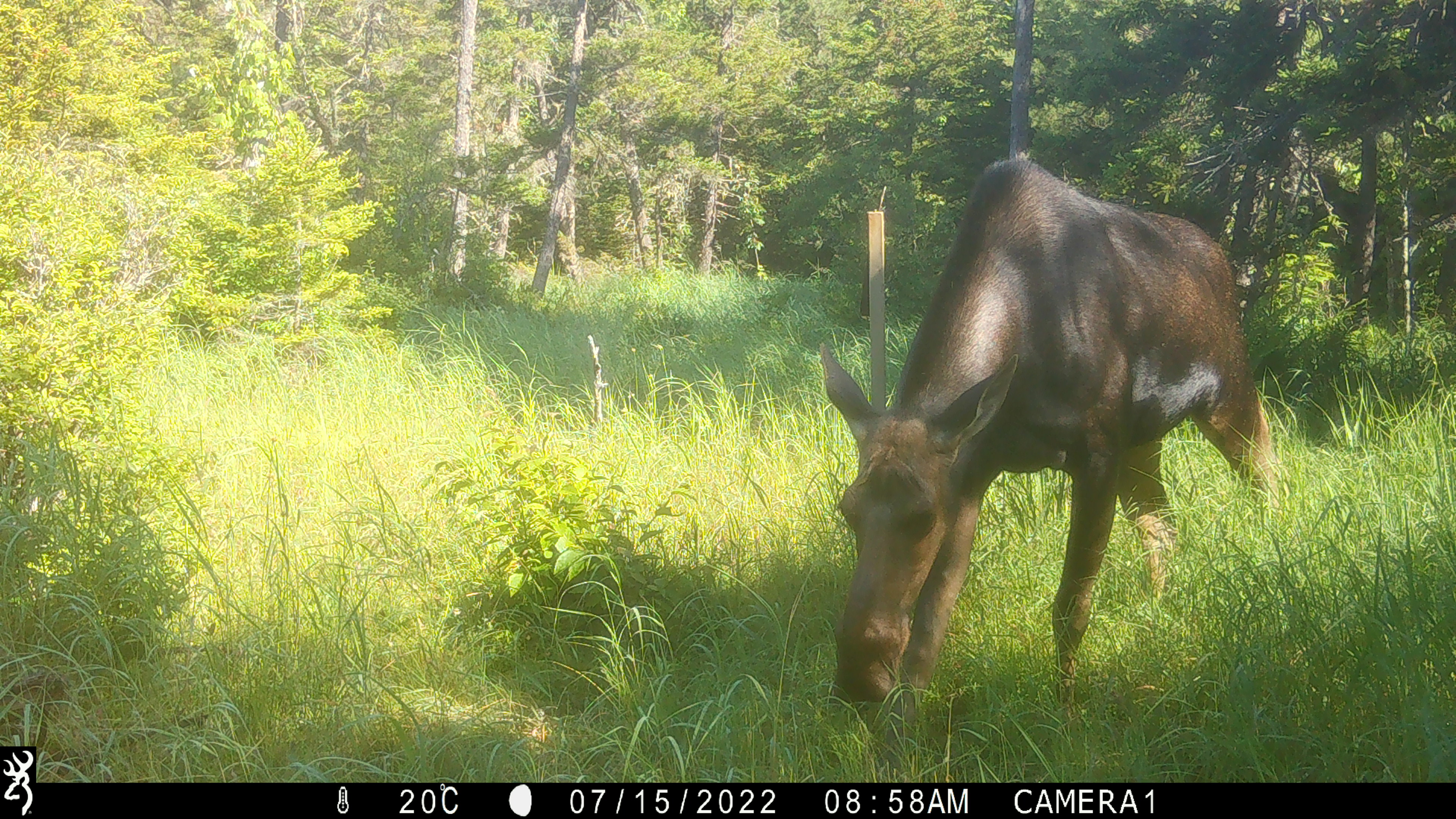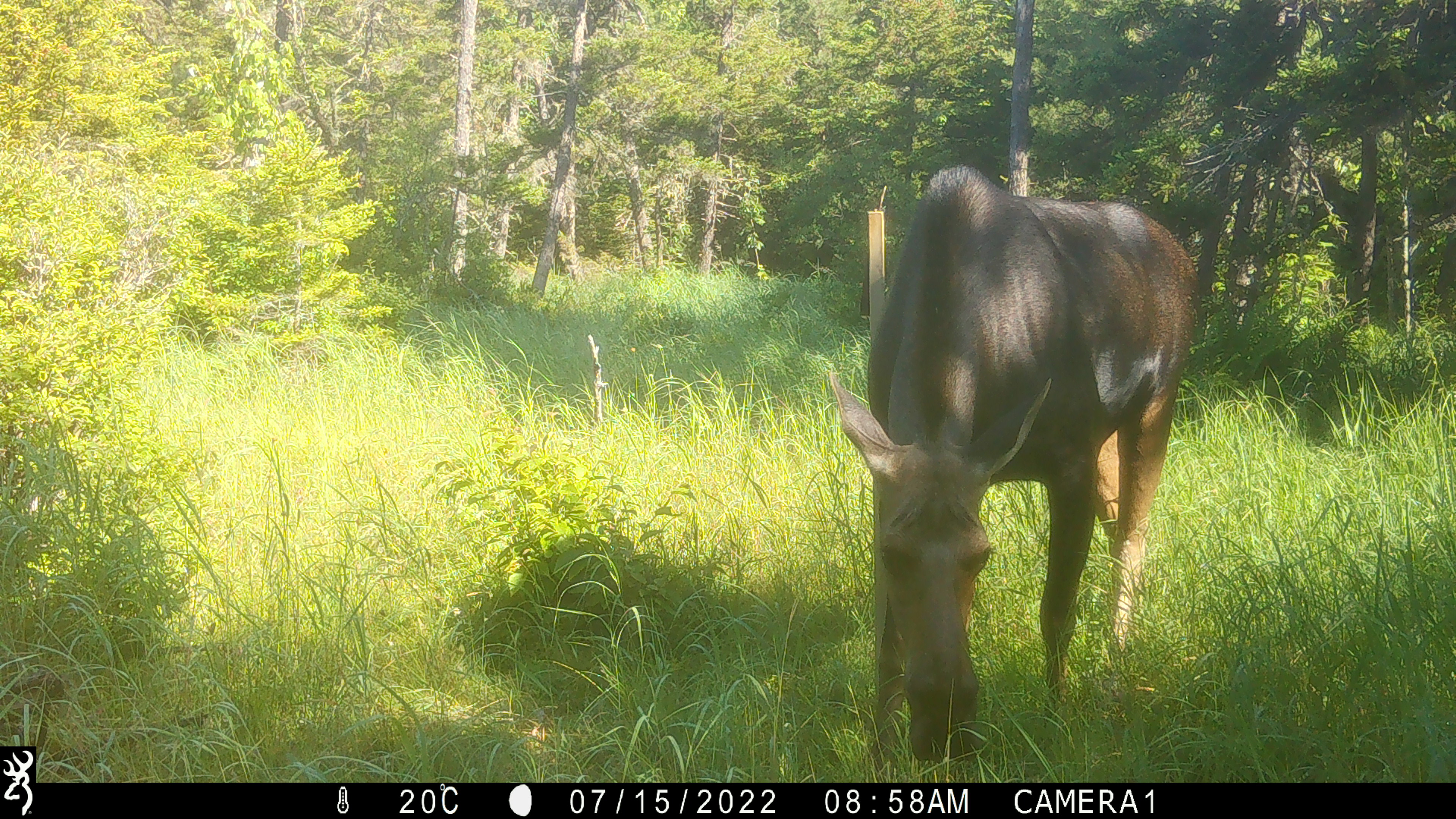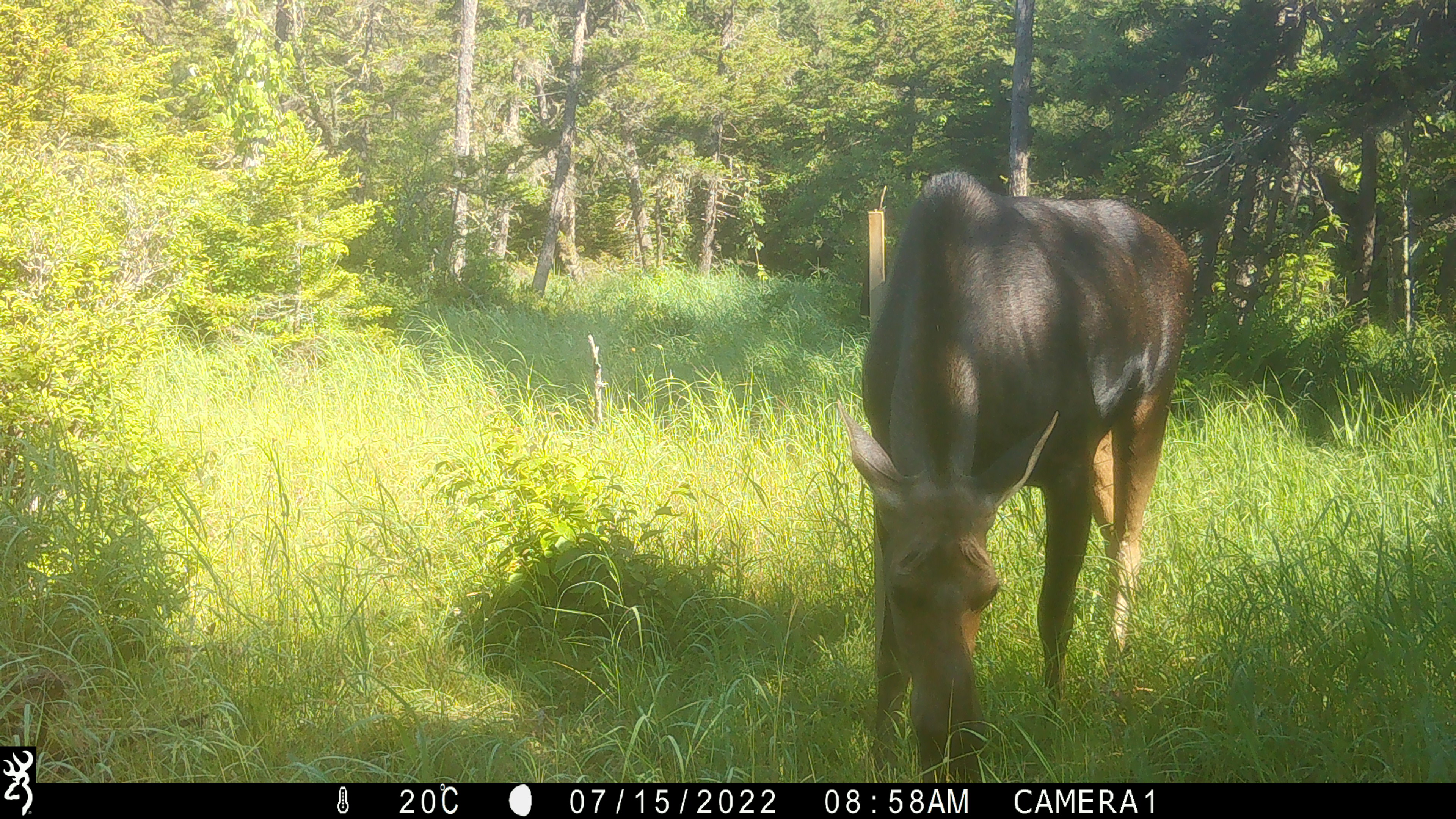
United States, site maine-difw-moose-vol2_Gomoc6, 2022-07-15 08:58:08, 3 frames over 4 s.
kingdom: Animalia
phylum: Chordata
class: Mammalia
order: Artiodactyla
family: Cervidae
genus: Alces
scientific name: Alces alces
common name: moose